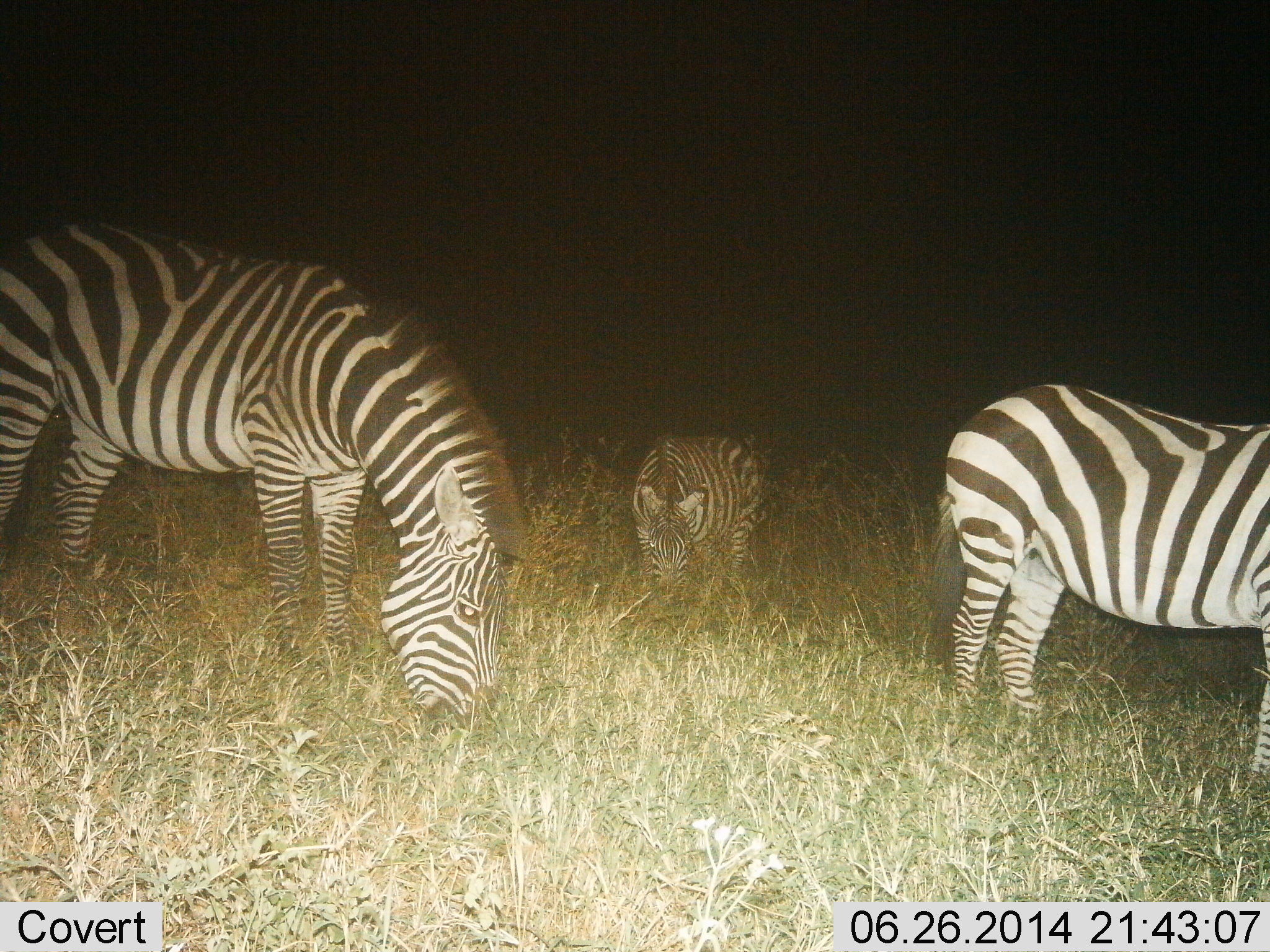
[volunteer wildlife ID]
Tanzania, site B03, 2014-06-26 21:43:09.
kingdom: Animalia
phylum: Chordata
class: Mammalia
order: Perissodactyla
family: Equidae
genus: Equus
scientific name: Equus quagga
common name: plains zebra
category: zebra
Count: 3.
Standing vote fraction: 50%.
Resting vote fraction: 0%.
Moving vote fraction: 0%.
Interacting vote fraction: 0%.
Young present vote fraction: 10%.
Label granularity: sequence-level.